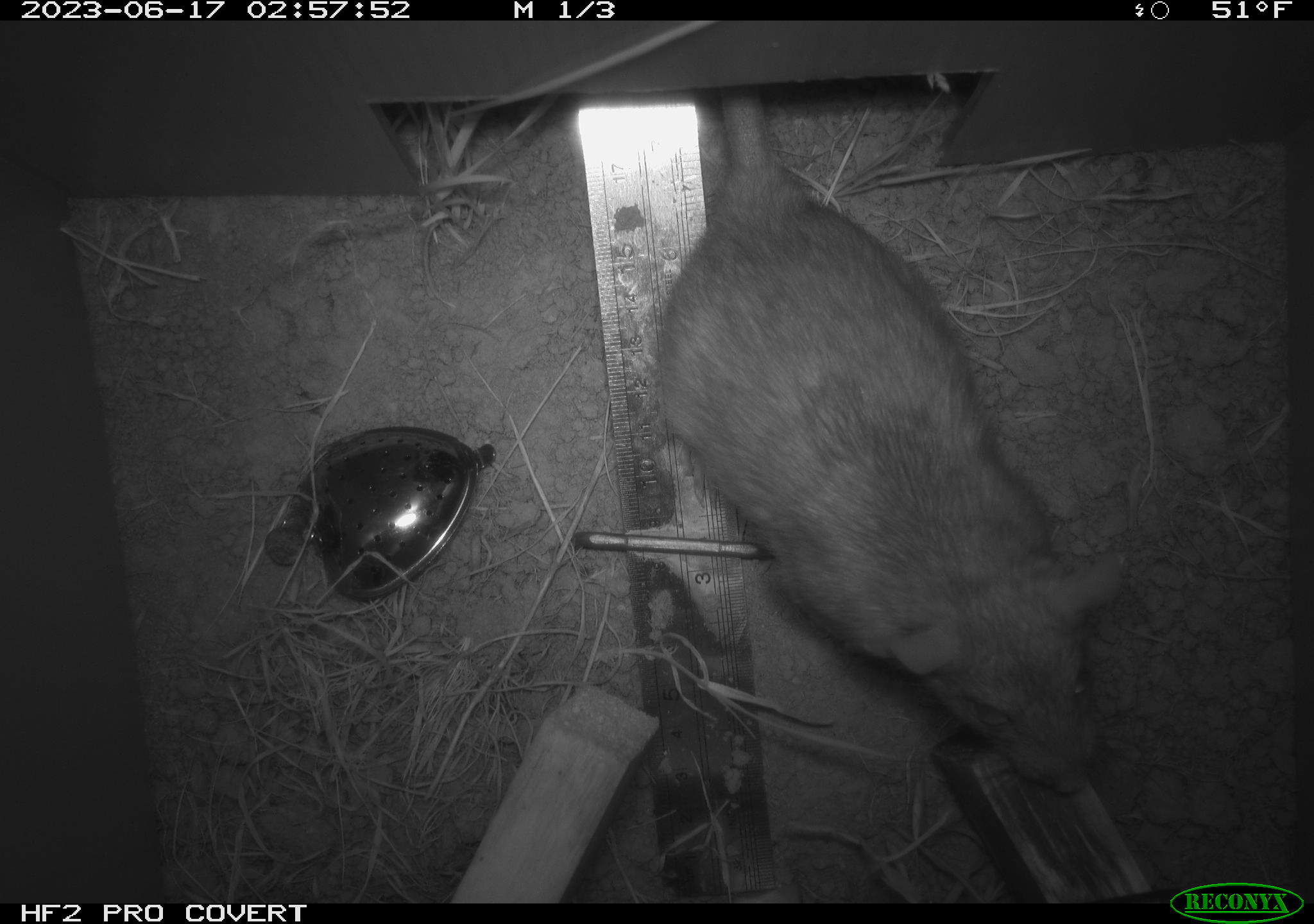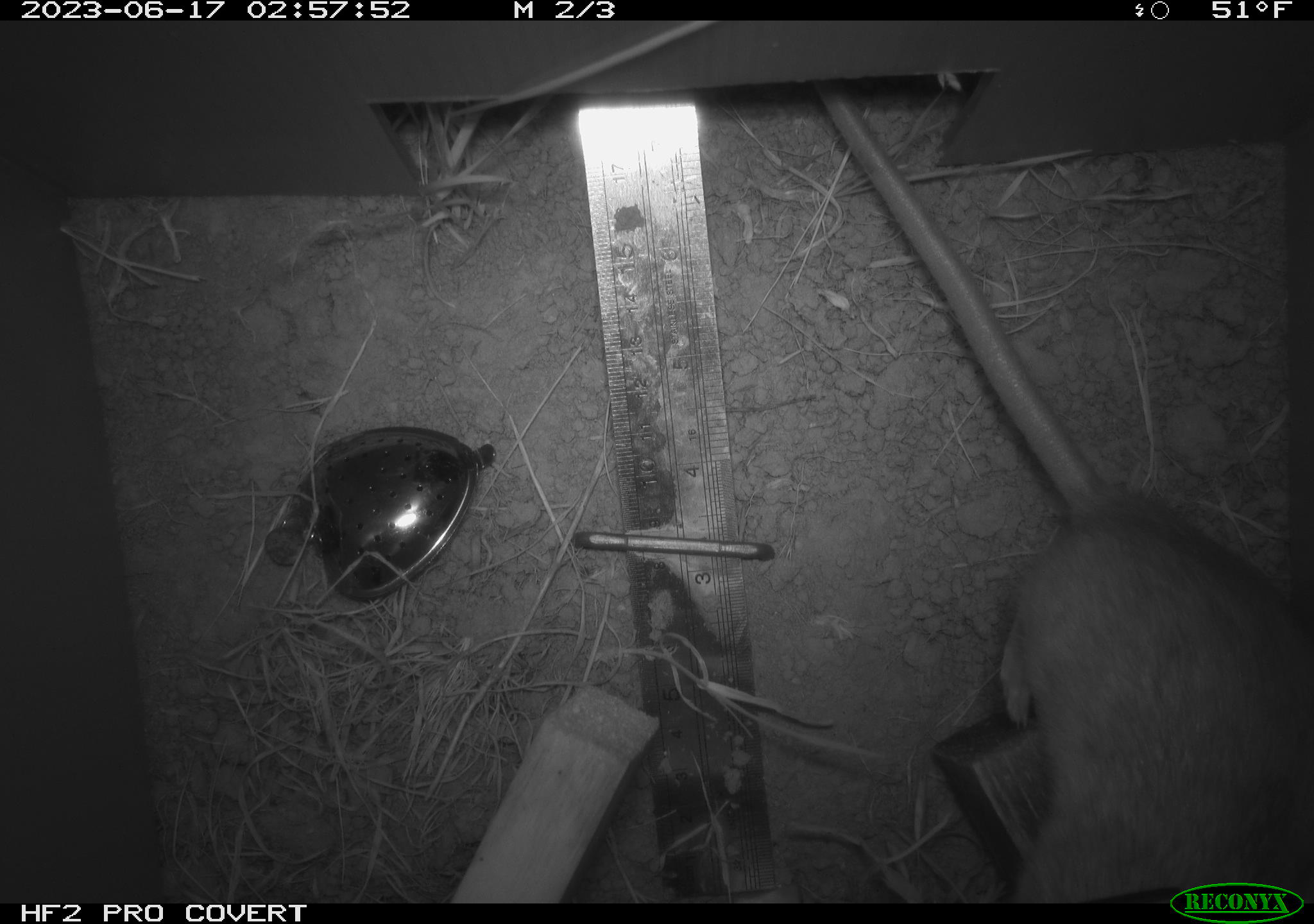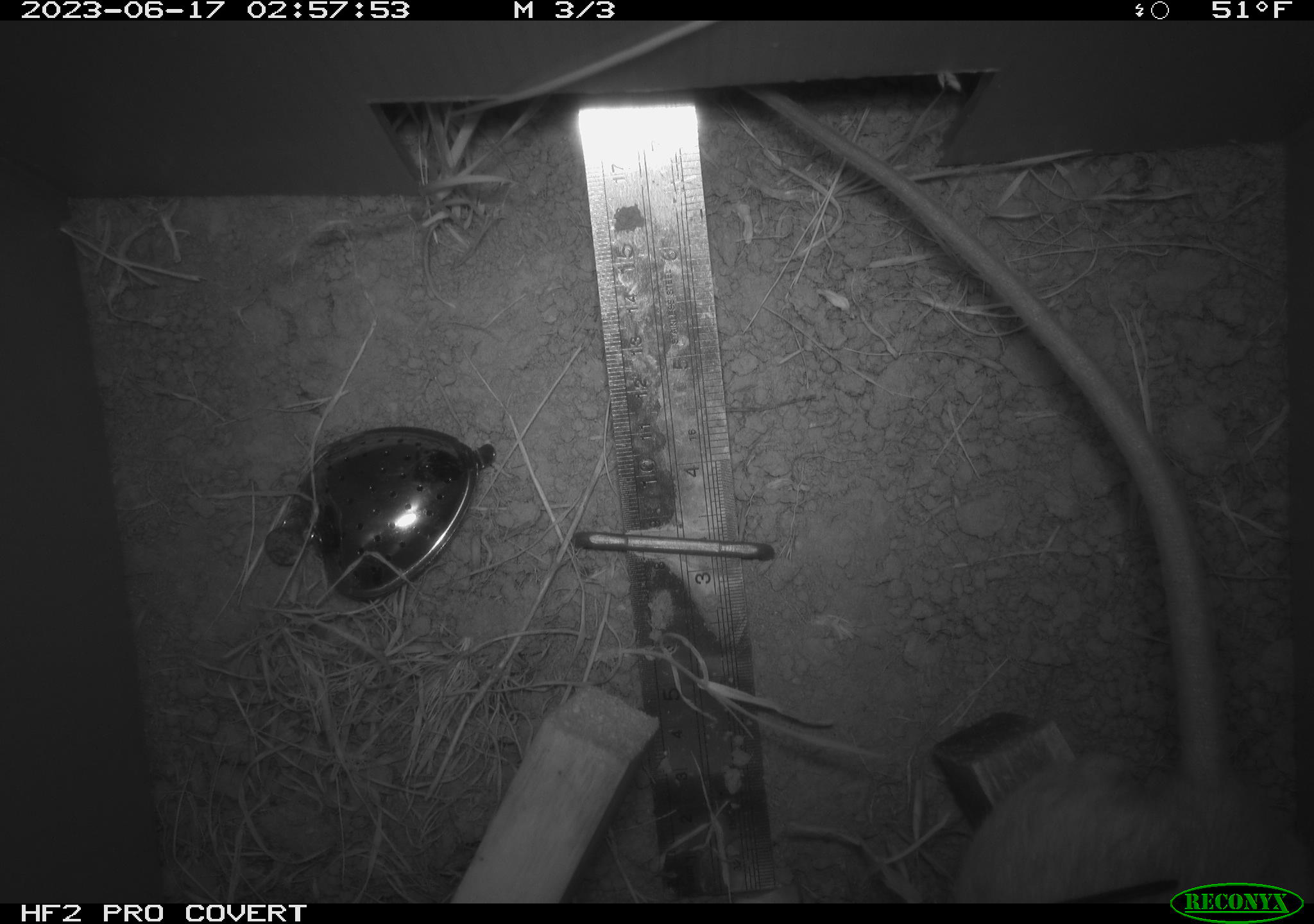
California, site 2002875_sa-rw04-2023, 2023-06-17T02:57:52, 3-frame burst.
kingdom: Animalia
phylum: Chordata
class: Mammalia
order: Rodentia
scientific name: Rodentia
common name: mouse species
Mouse species (Rodentia).